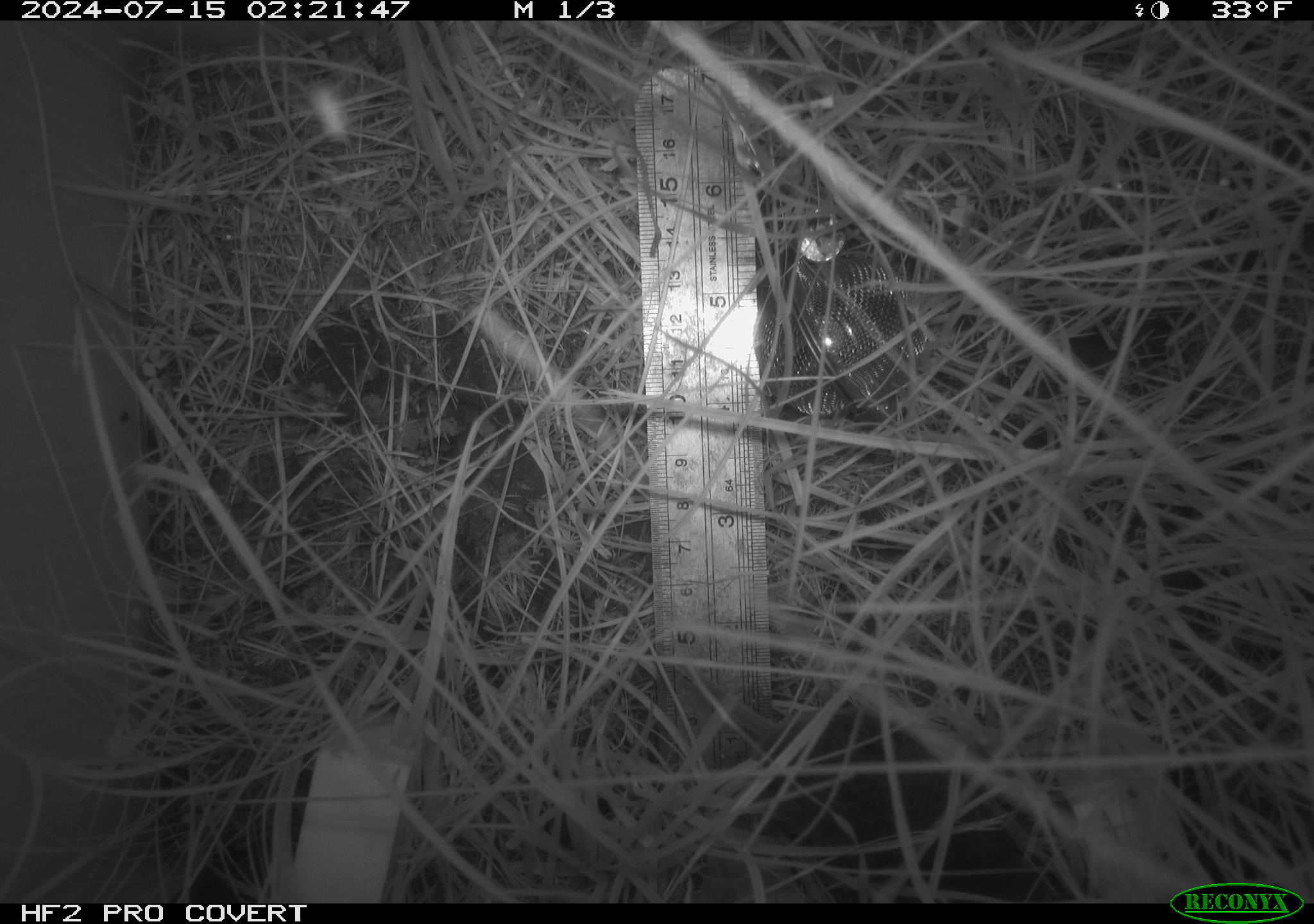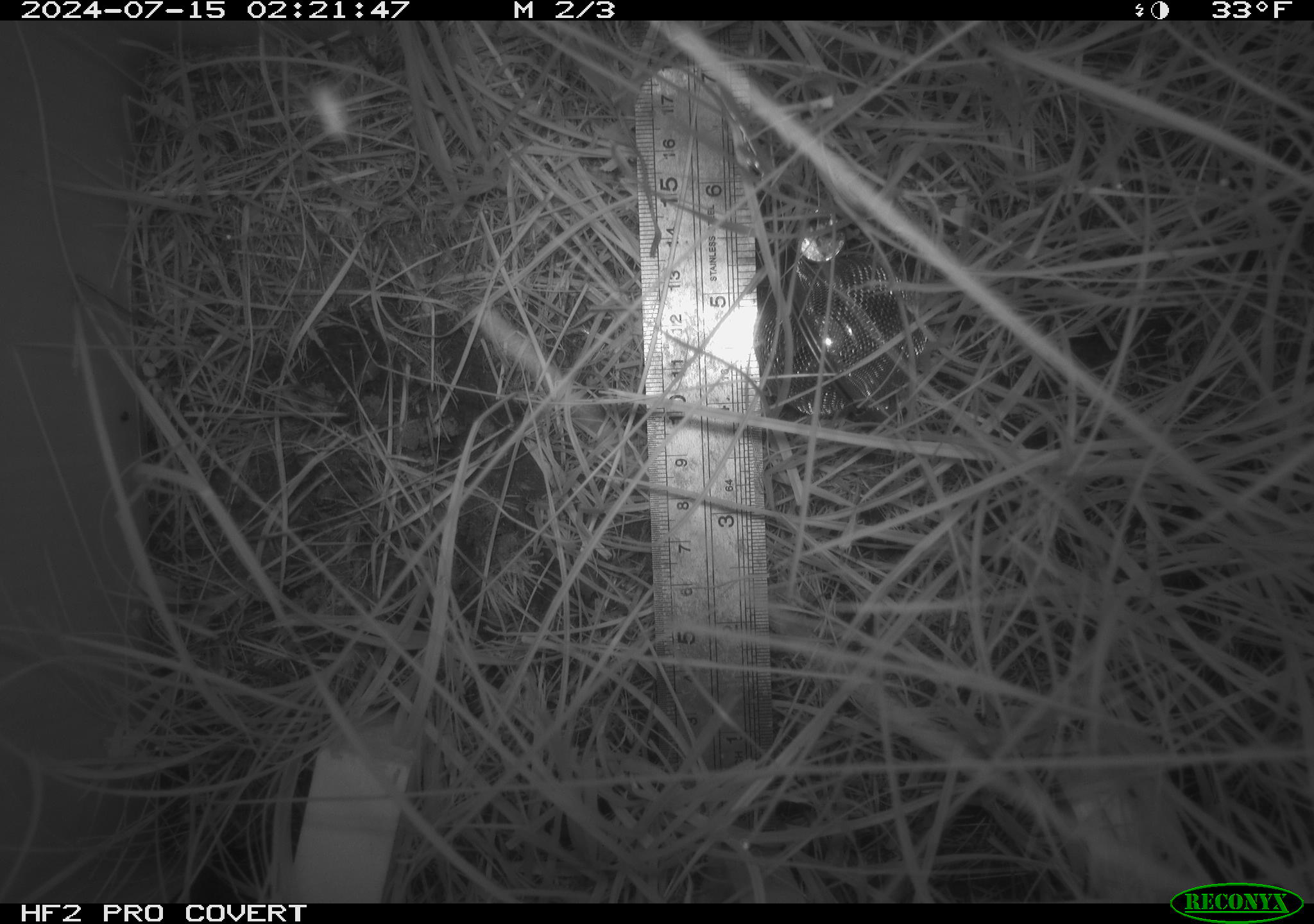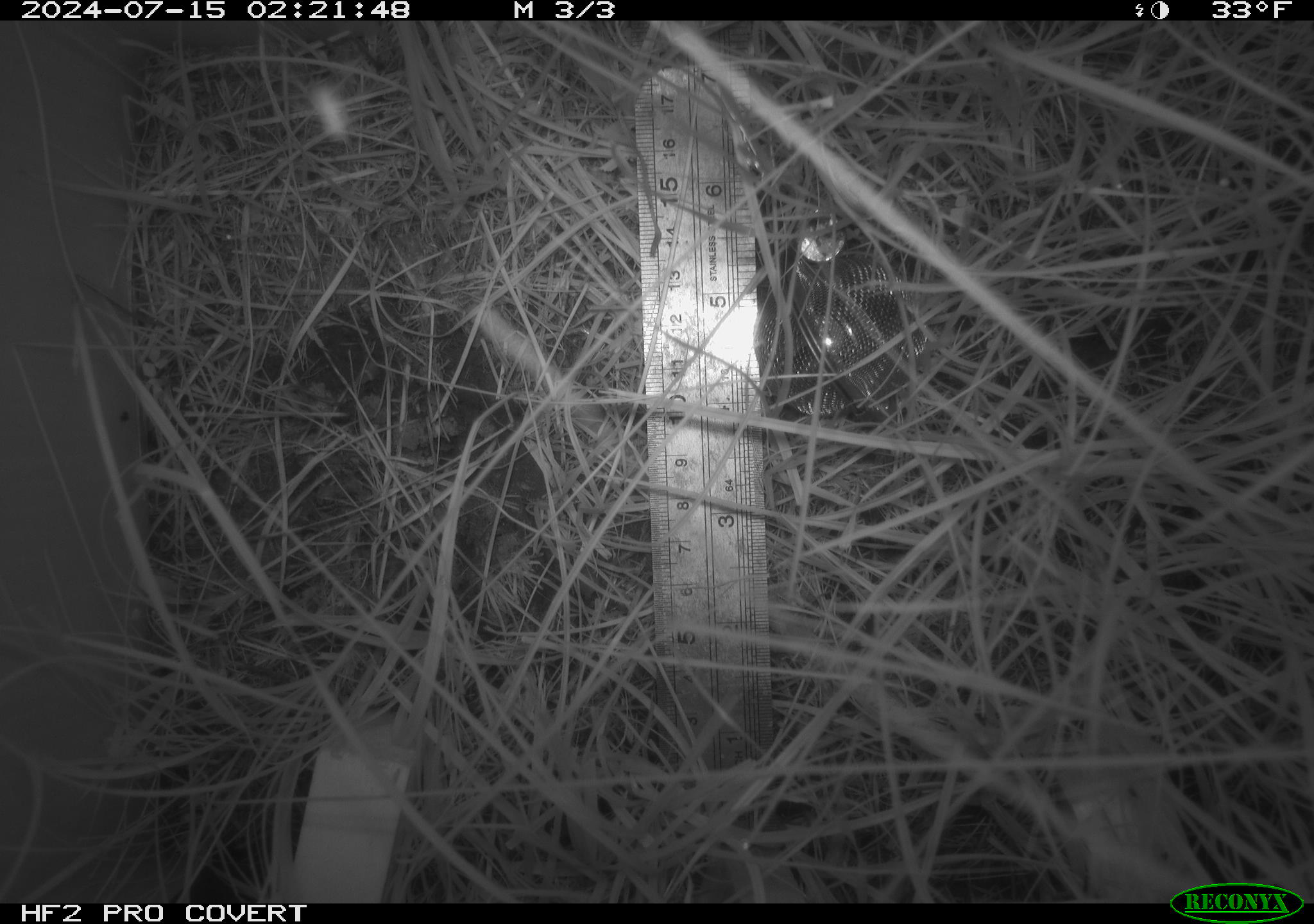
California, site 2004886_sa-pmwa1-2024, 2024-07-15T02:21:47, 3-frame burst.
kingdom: Animalia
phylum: Chordata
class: Mammalia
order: Rodentia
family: Cricetidae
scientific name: Arvicolinae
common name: voles, lemmings, and muskrats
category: arvicolinae subfamily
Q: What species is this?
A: Arvicolinae subfamily (voles, lemmings, and muskrats) (Arvicolinae).